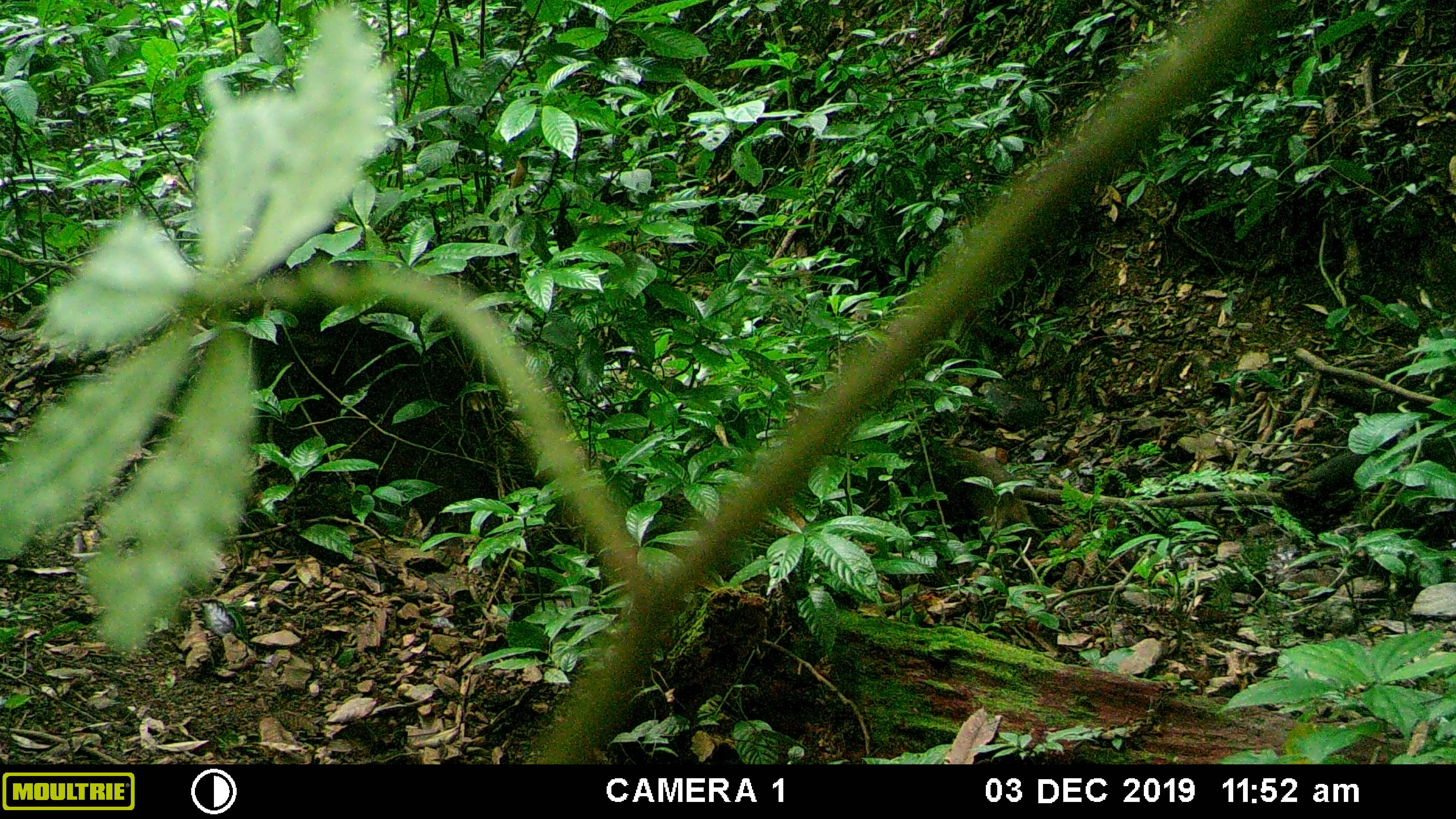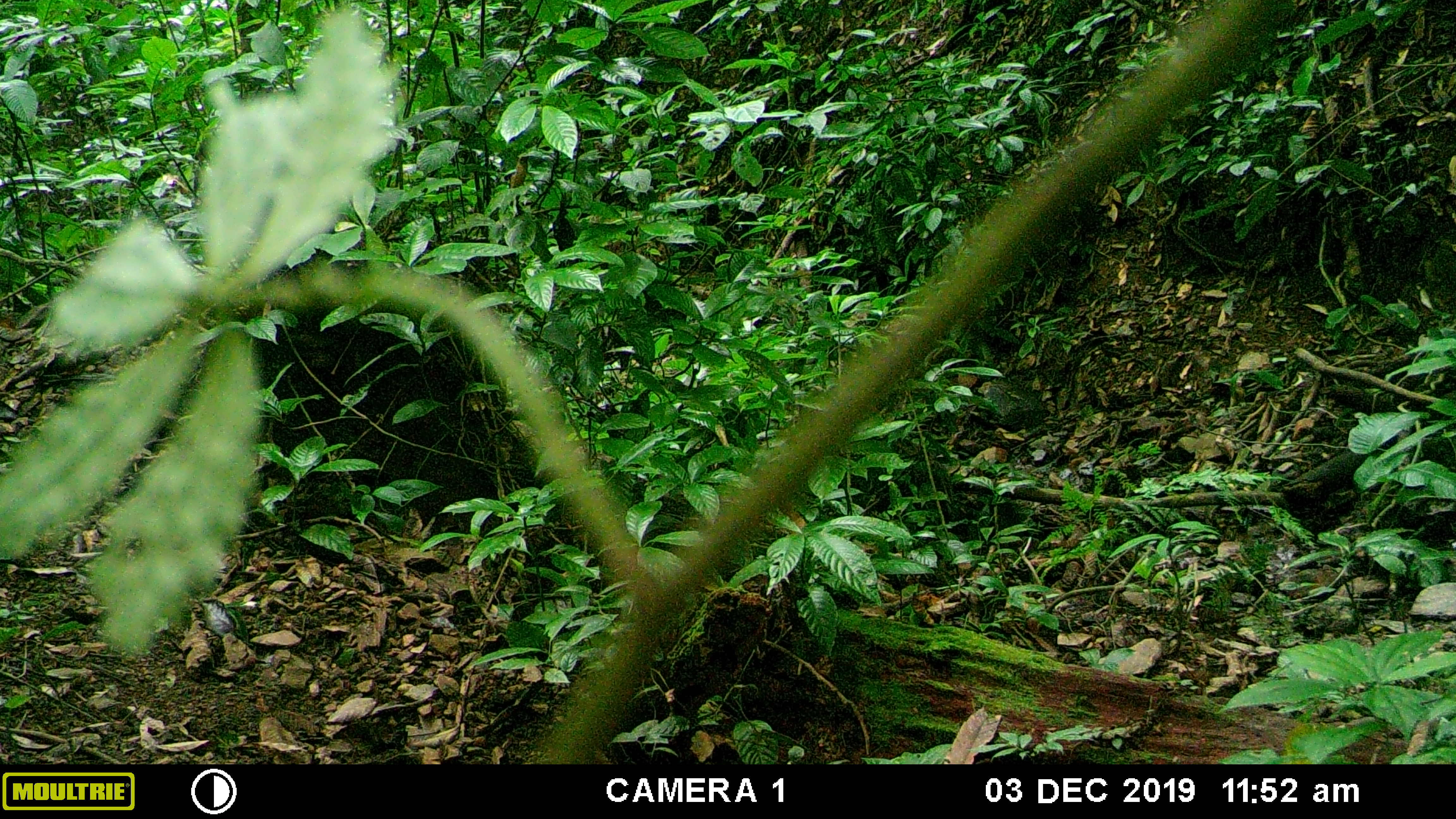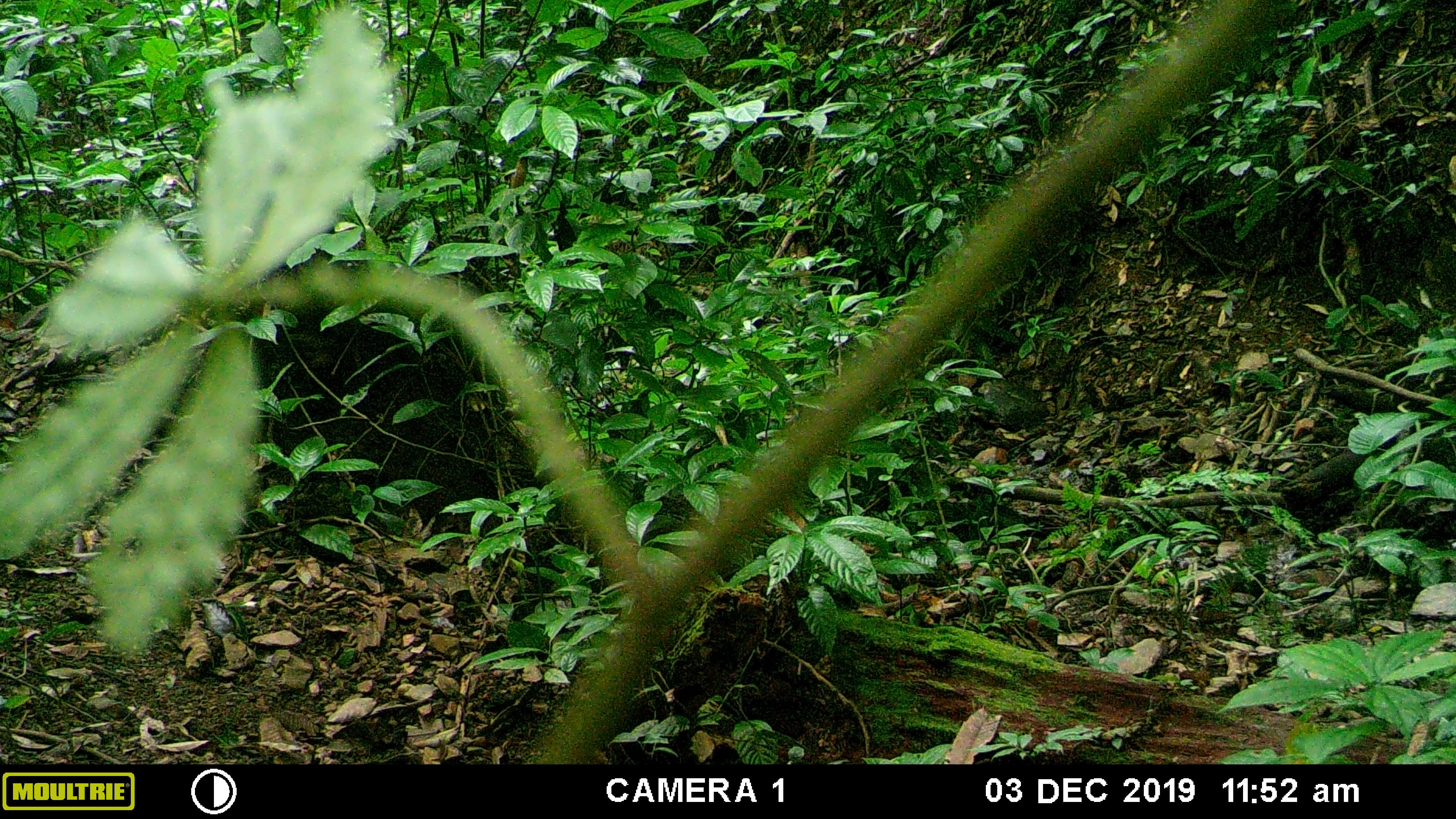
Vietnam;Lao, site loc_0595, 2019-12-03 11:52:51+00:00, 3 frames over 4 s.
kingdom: Animalia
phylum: Chordata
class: Mammalia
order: Artiodactyla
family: Suidae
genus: Sus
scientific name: Sus scrofa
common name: eurasian wild pig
Eurasian wild pig (Sus scrofa). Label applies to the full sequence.